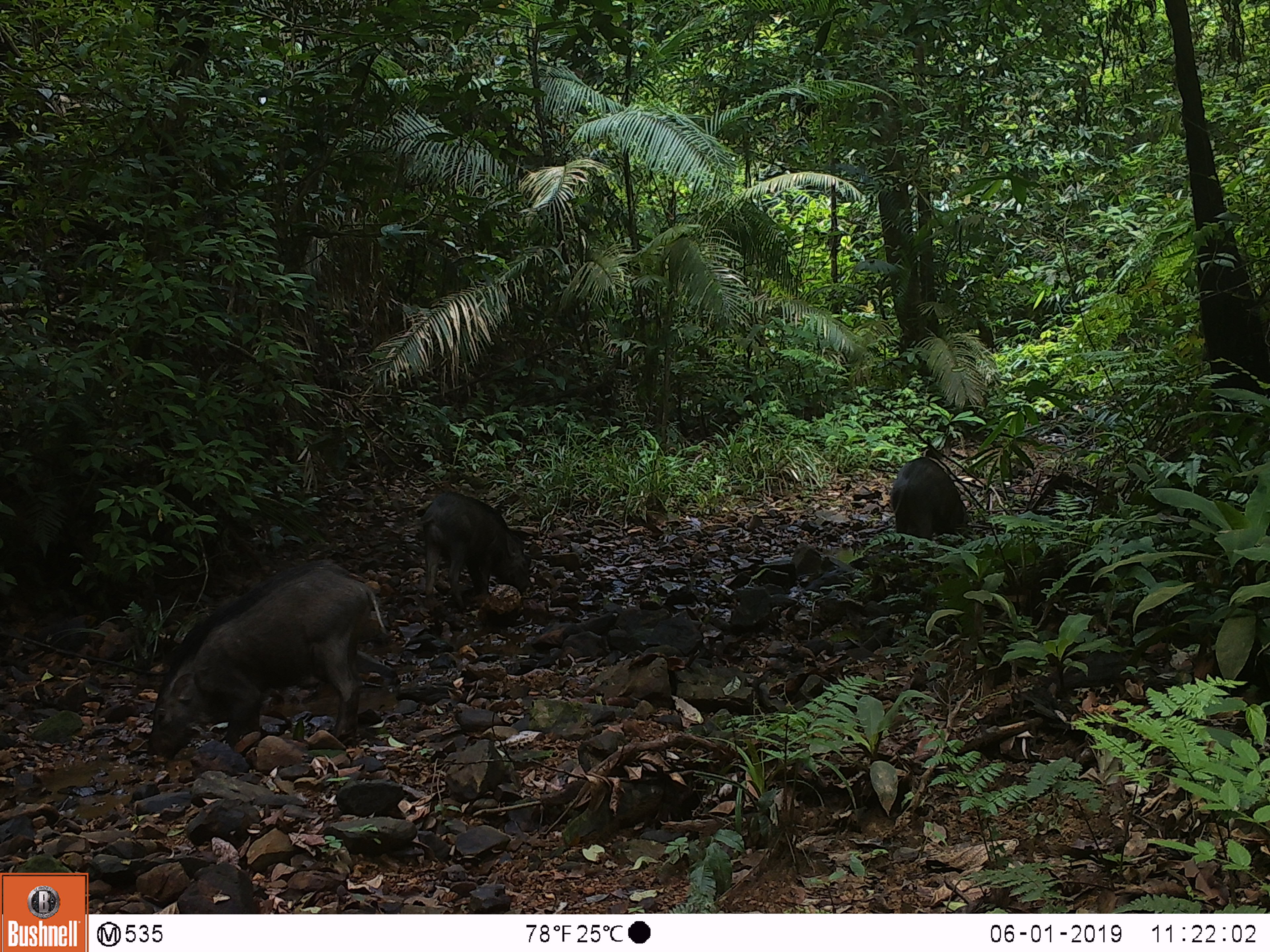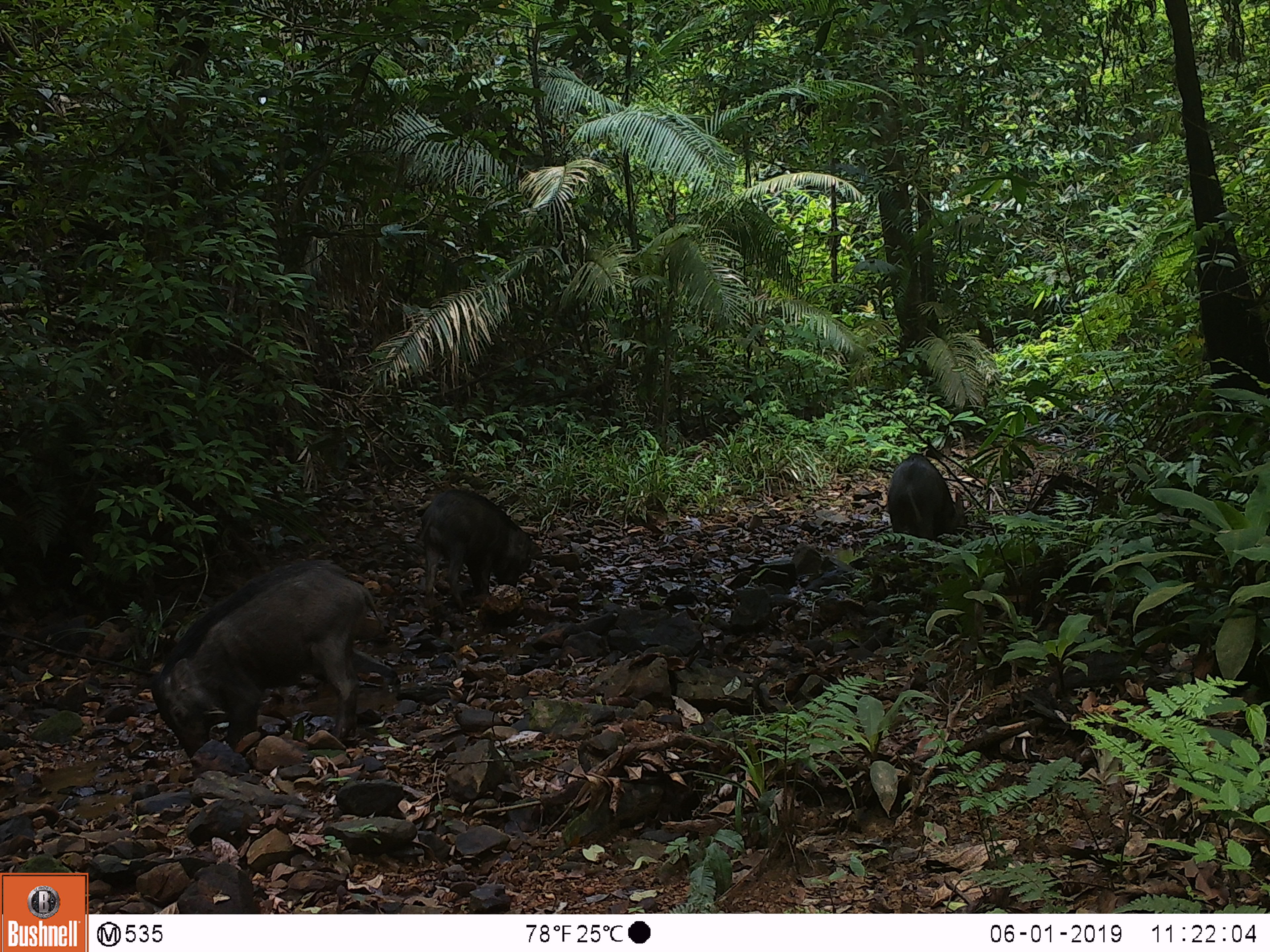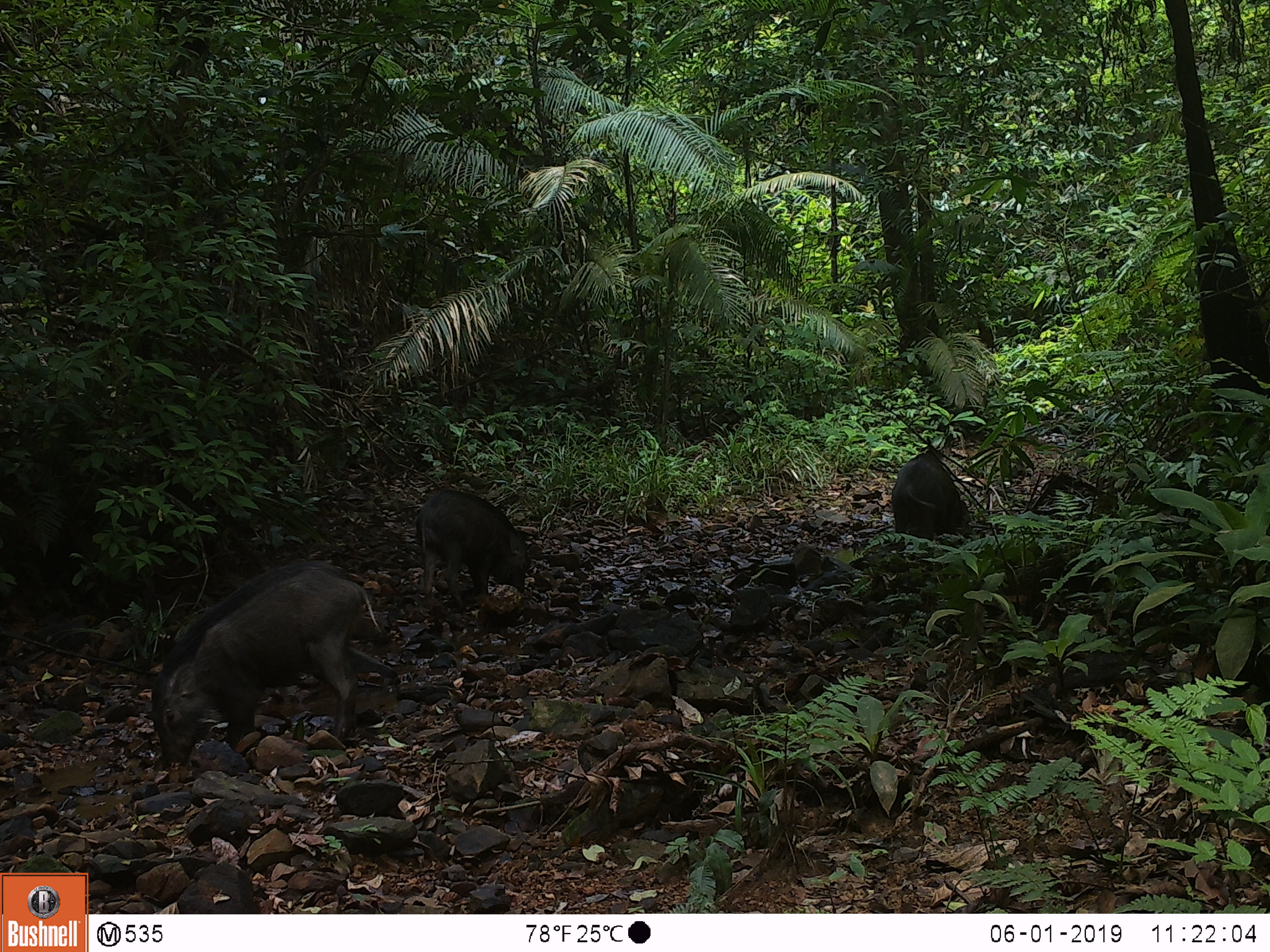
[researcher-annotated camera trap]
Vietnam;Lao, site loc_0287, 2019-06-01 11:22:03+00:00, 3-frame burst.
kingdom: Animalia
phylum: Chordata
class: Mammalia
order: Artiodactyla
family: Suidae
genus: Sus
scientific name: Sus scrofa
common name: eurasian wild pig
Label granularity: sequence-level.